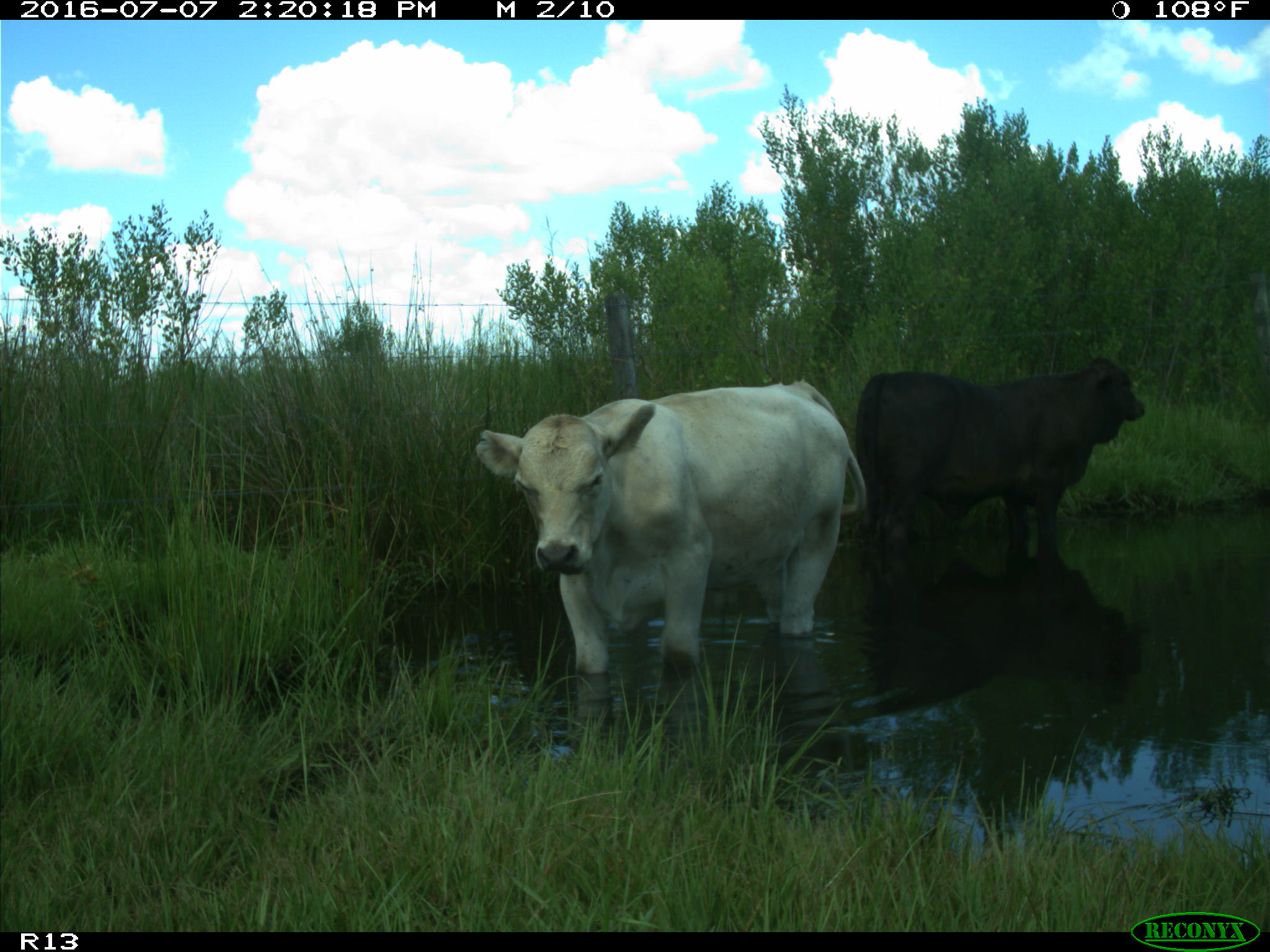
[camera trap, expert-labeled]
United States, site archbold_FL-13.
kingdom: Animalia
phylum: Chordata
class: Mammalia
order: Artiodactyla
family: Bovidae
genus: Bos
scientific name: Bos taurus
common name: domestic cow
Bos taurus (domestic cow).